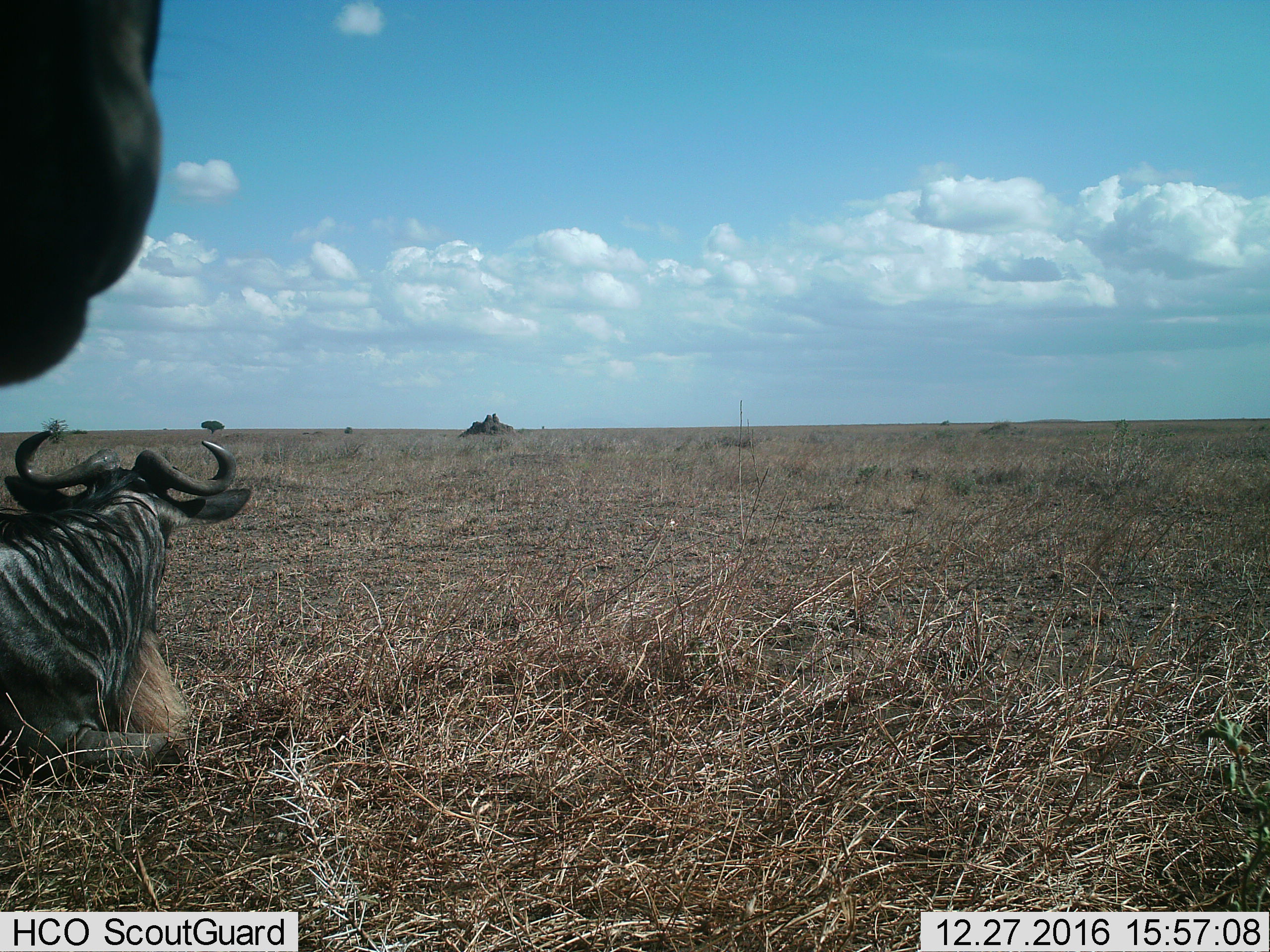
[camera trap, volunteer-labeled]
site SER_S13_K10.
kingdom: Animalia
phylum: Chordata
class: Mammalia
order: Artiodactyla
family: Bovidae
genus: Connochaetes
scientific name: Connochaetes taurinus taurinus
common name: blue wildebeest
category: wildebeestblue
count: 2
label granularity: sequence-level